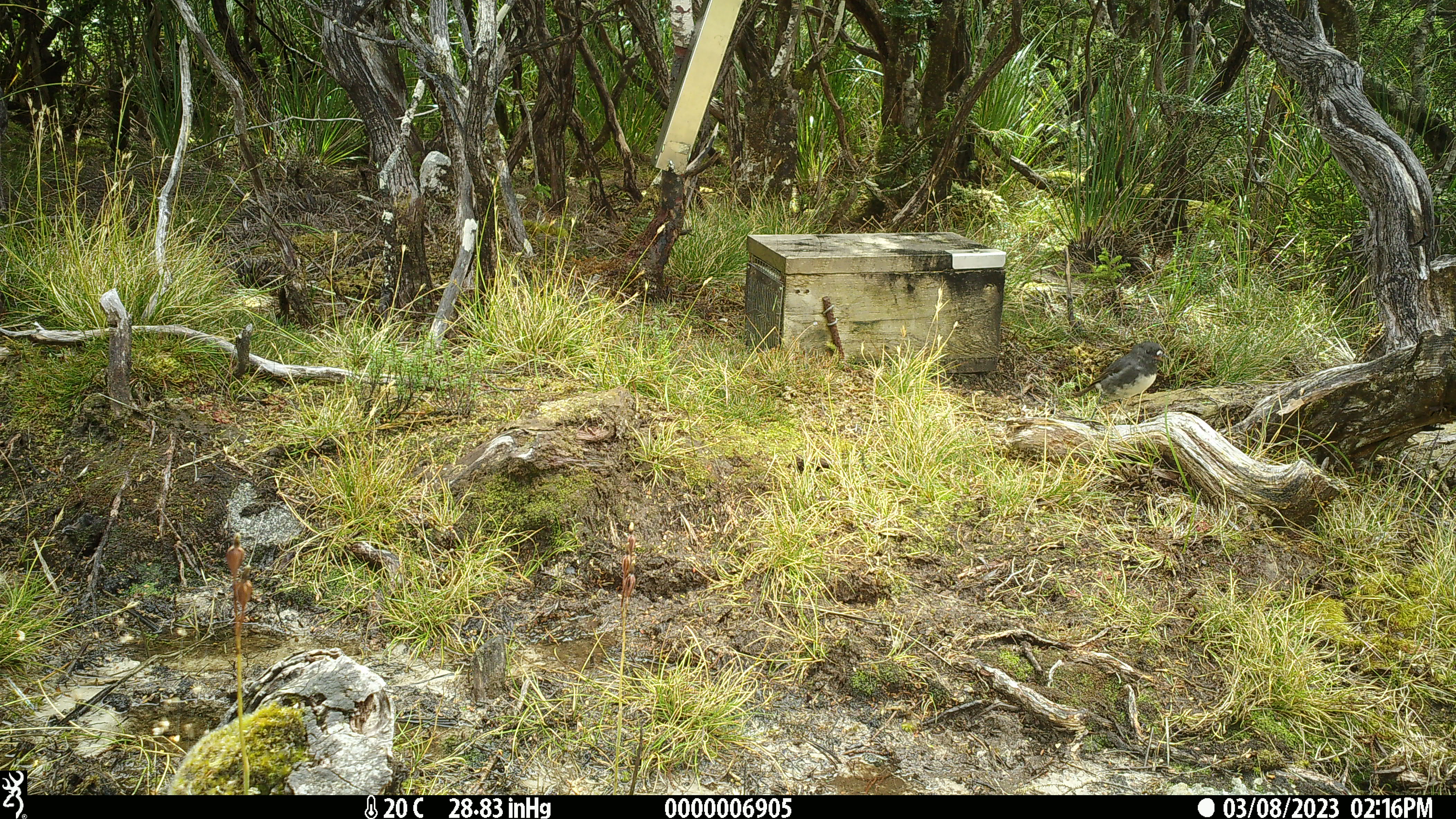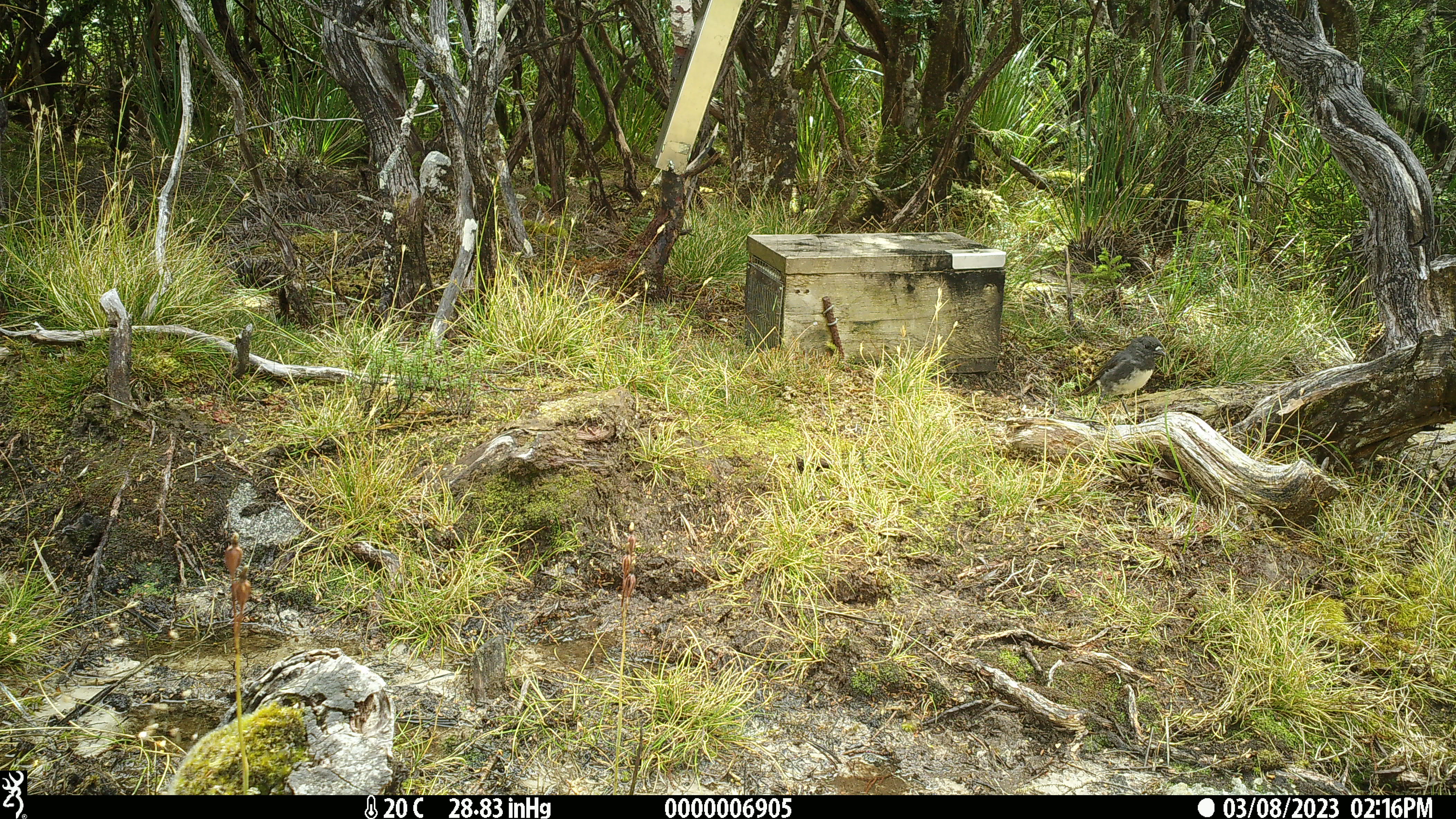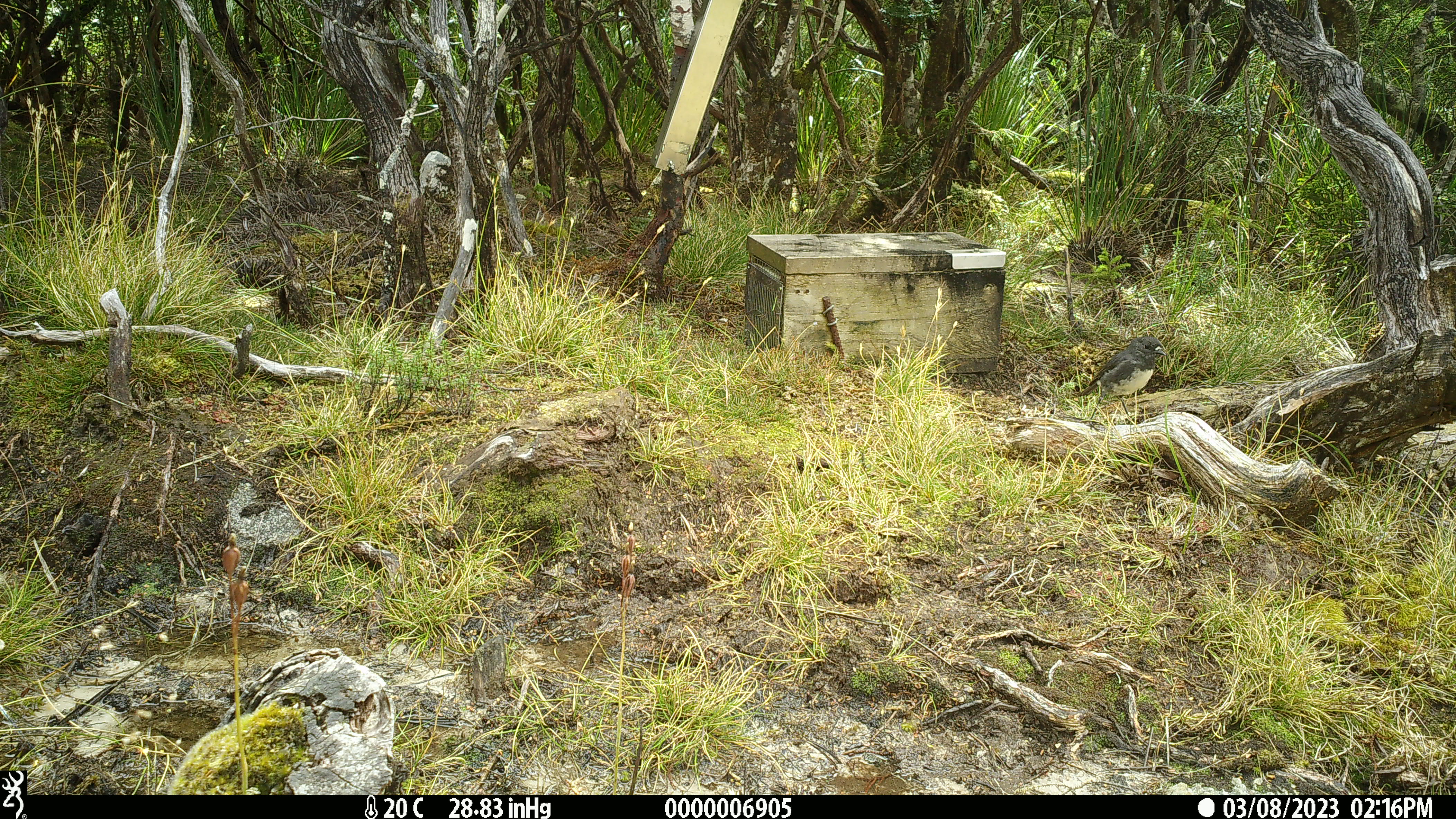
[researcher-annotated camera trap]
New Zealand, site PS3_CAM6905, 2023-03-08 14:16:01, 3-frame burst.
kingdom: Animalia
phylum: Chordata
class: Aves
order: Passeriformes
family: Petroicidae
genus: Petroica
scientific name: Petroica australis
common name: new zealand robin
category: robin